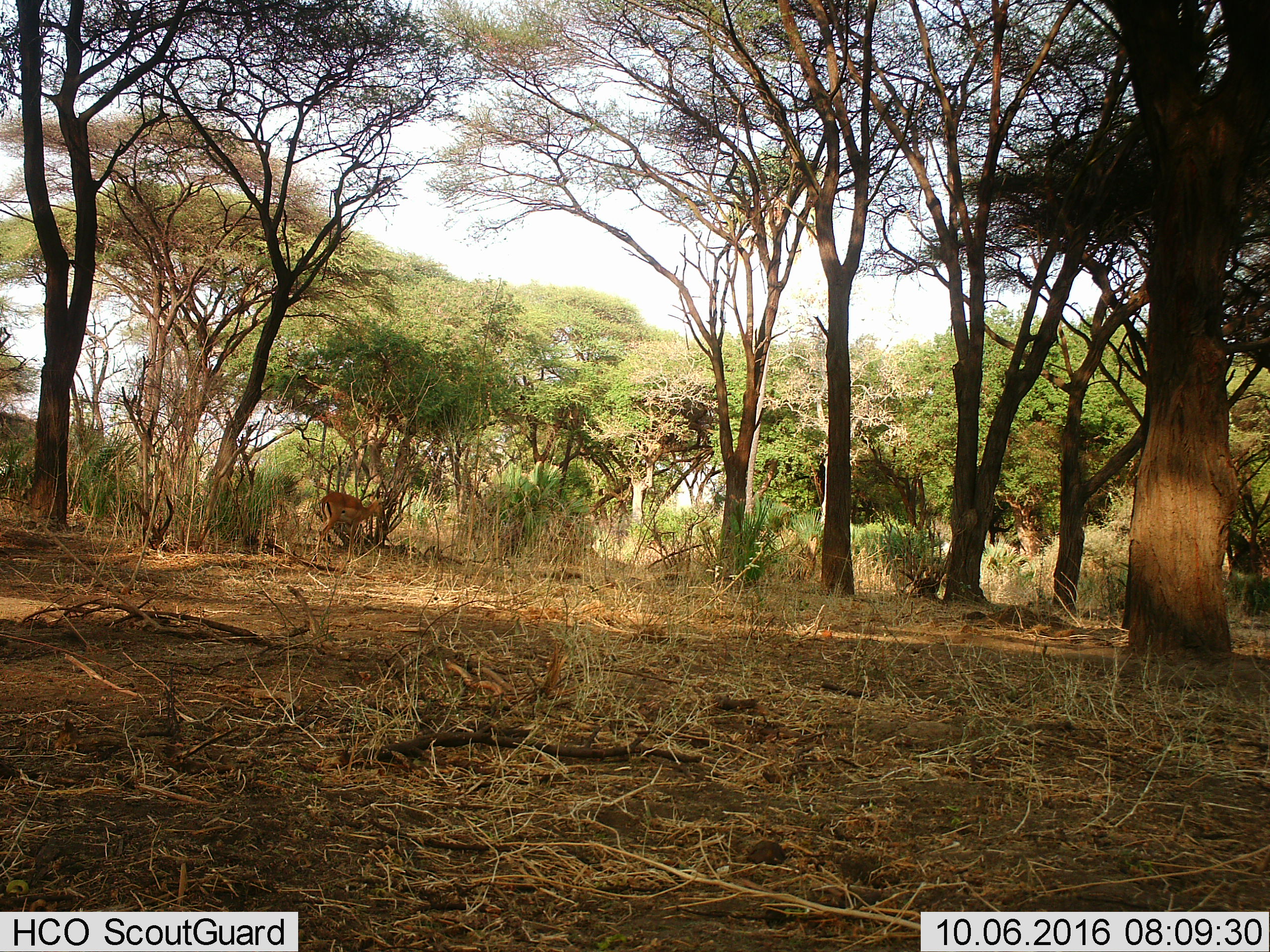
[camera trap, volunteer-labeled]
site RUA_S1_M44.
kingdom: Animalia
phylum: Chordata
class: Mammalia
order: Artiodactyla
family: Bovidae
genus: Aepyceros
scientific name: Aepyceros melampus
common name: impala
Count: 1.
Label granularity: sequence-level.